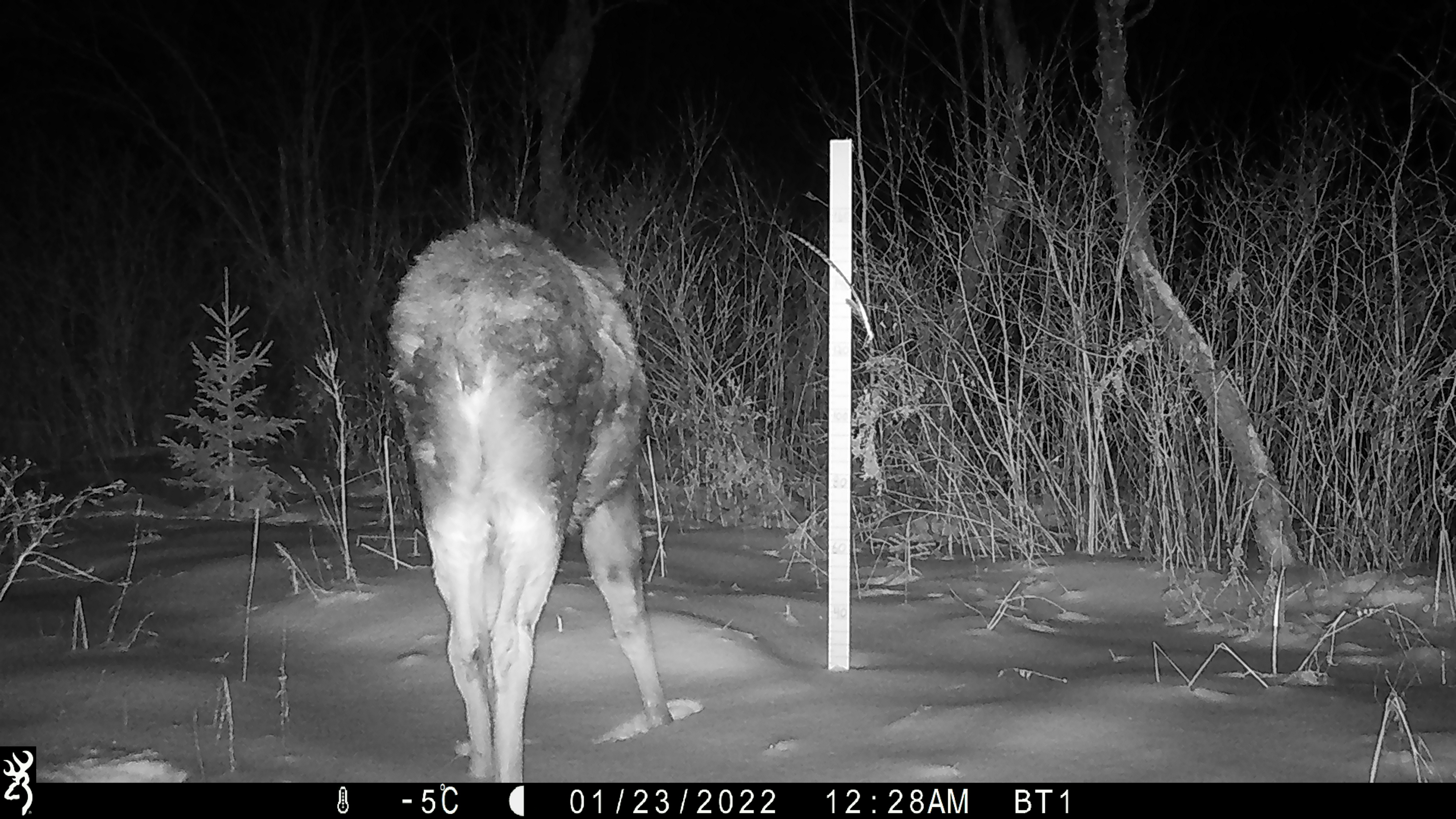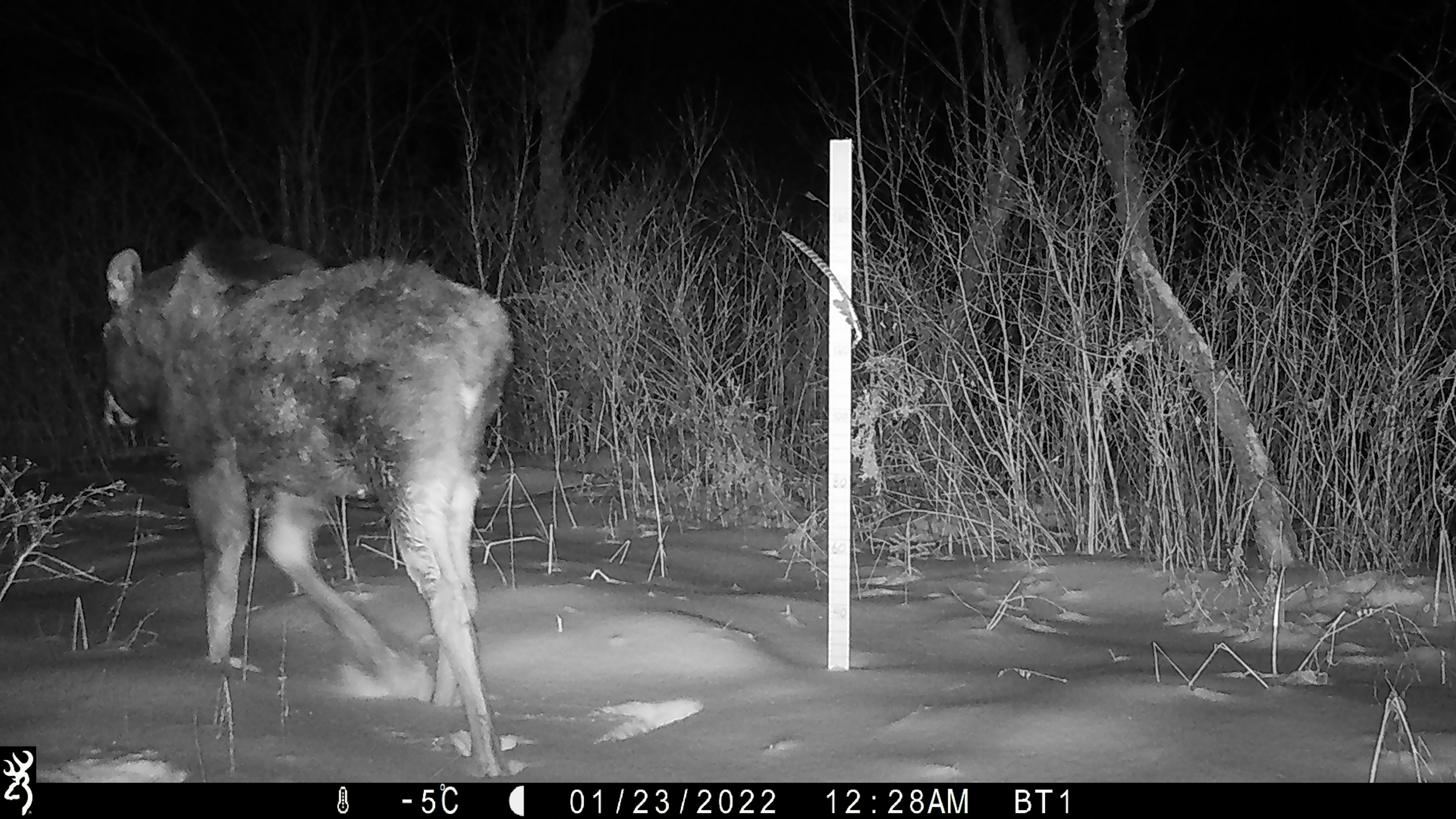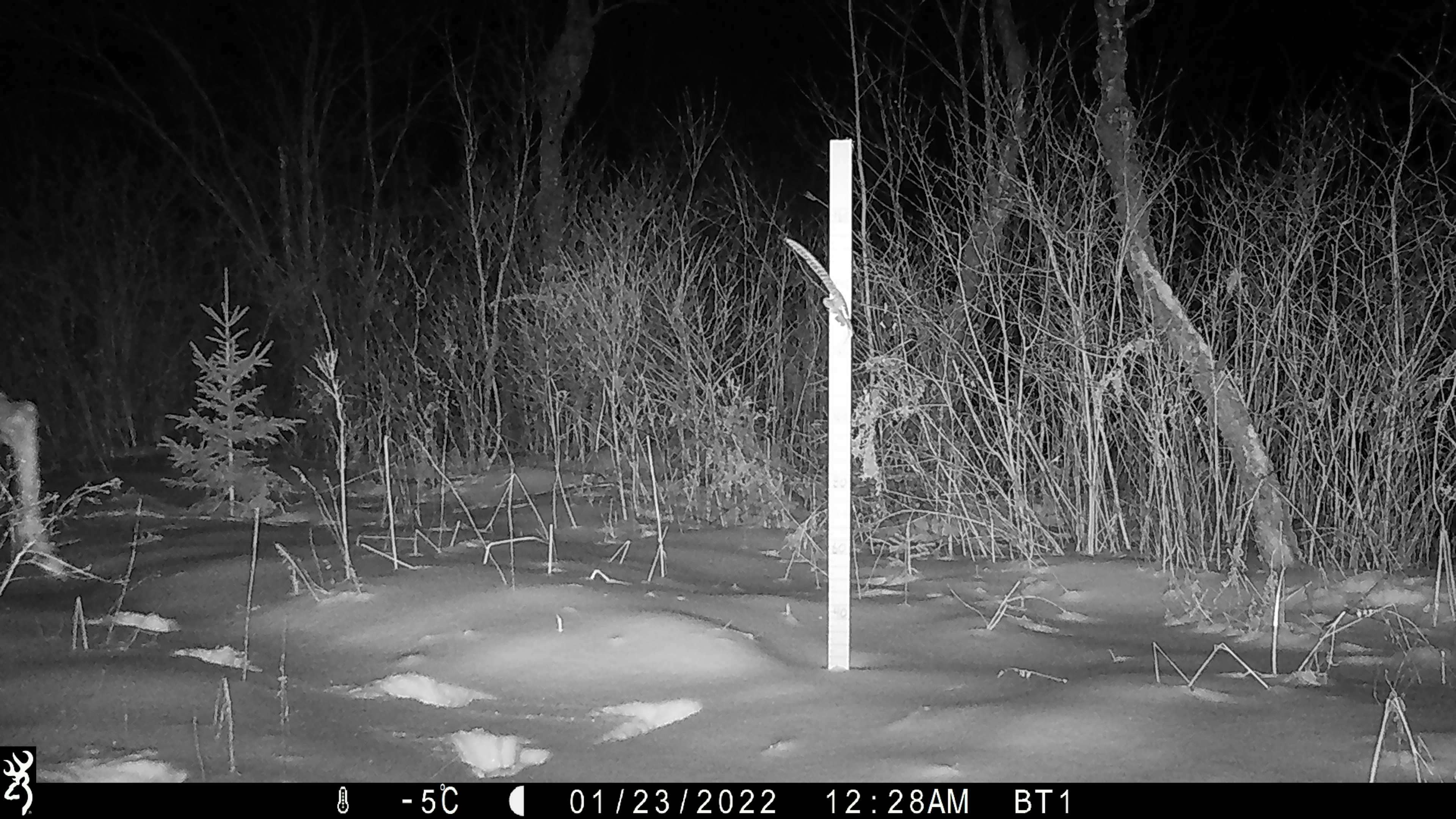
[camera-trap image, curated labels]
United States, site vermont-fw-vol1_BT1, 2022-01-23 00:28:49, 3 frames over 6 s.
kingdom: Animalia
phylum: Chordata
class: Mammalia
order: Artiodactyla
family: Cervidae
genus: Alces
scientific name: Alces alces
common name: moose